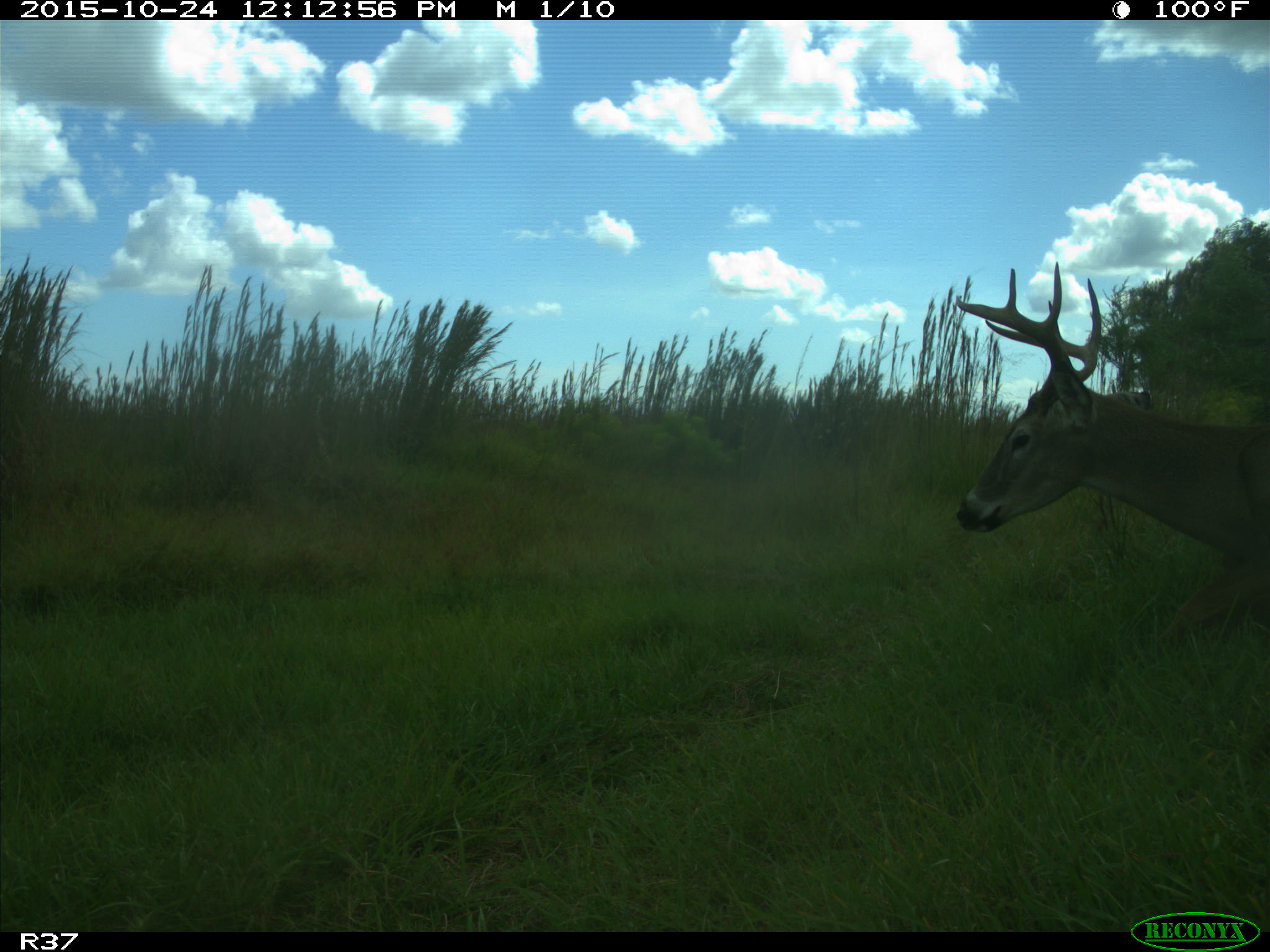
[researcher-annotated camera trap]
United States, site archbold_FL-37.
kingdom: Animalia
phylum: Chordata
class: Mammalia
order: Artiodactyla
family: Cervidae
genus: Odocoileus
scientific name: Odocoileus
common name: deer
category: unidentified deer